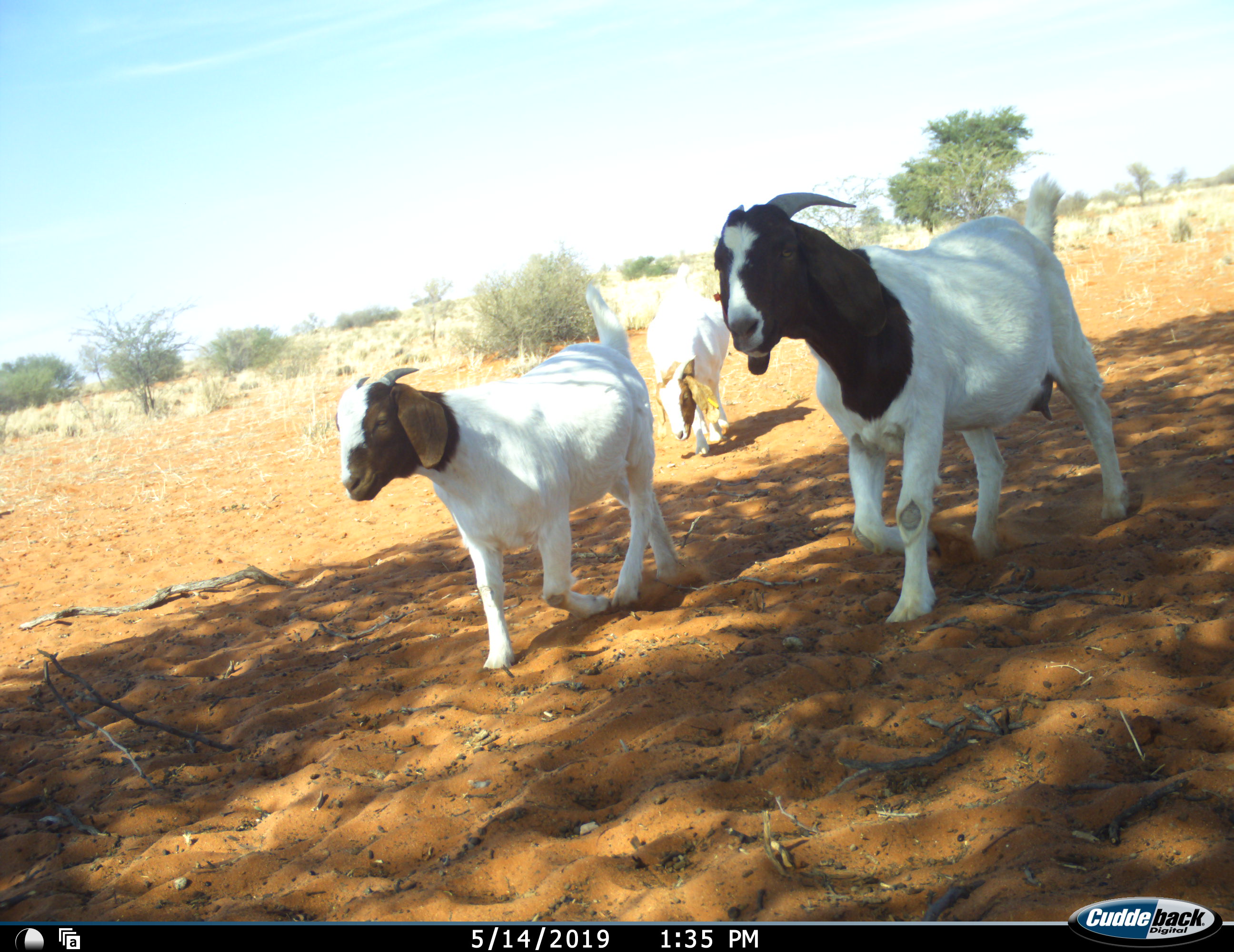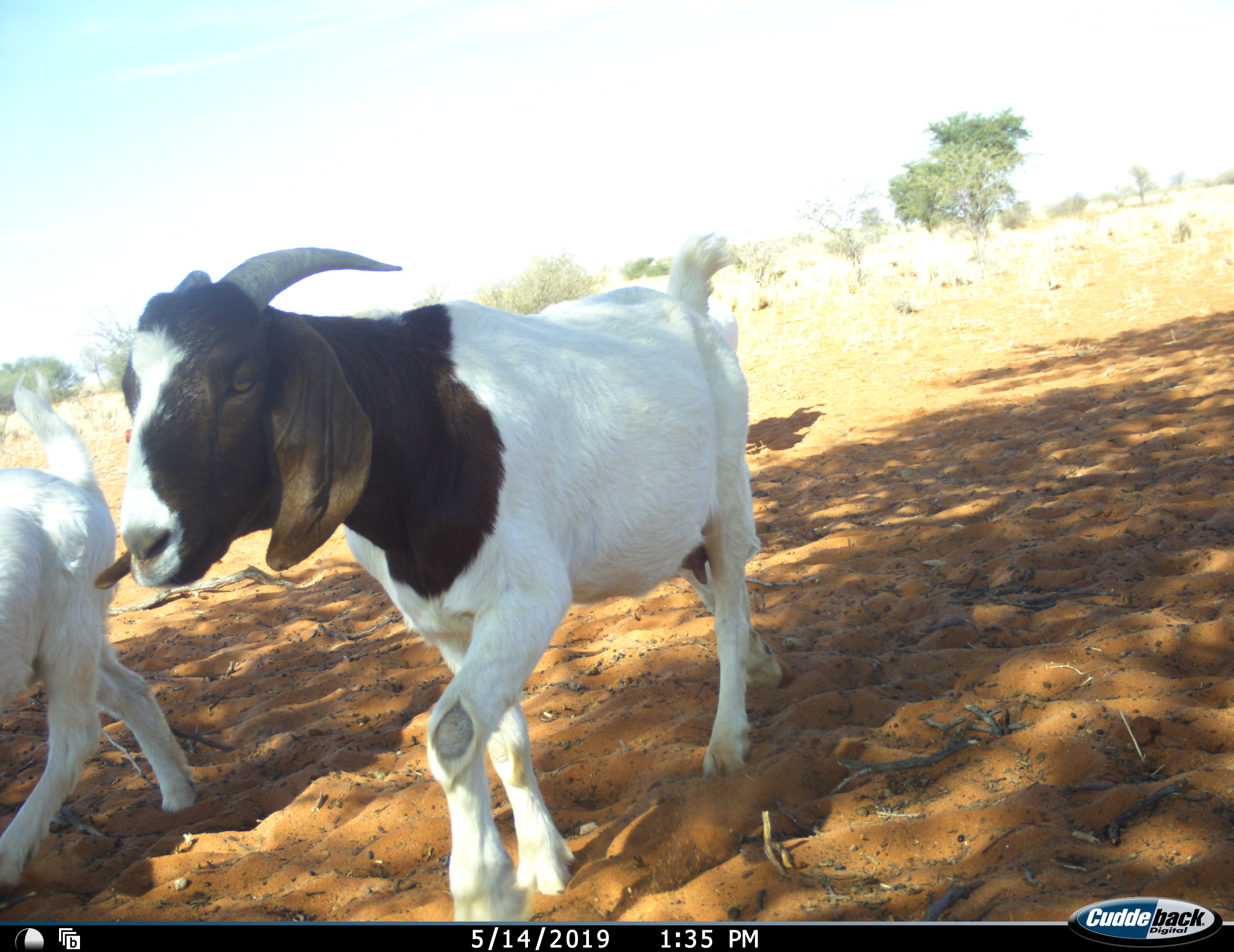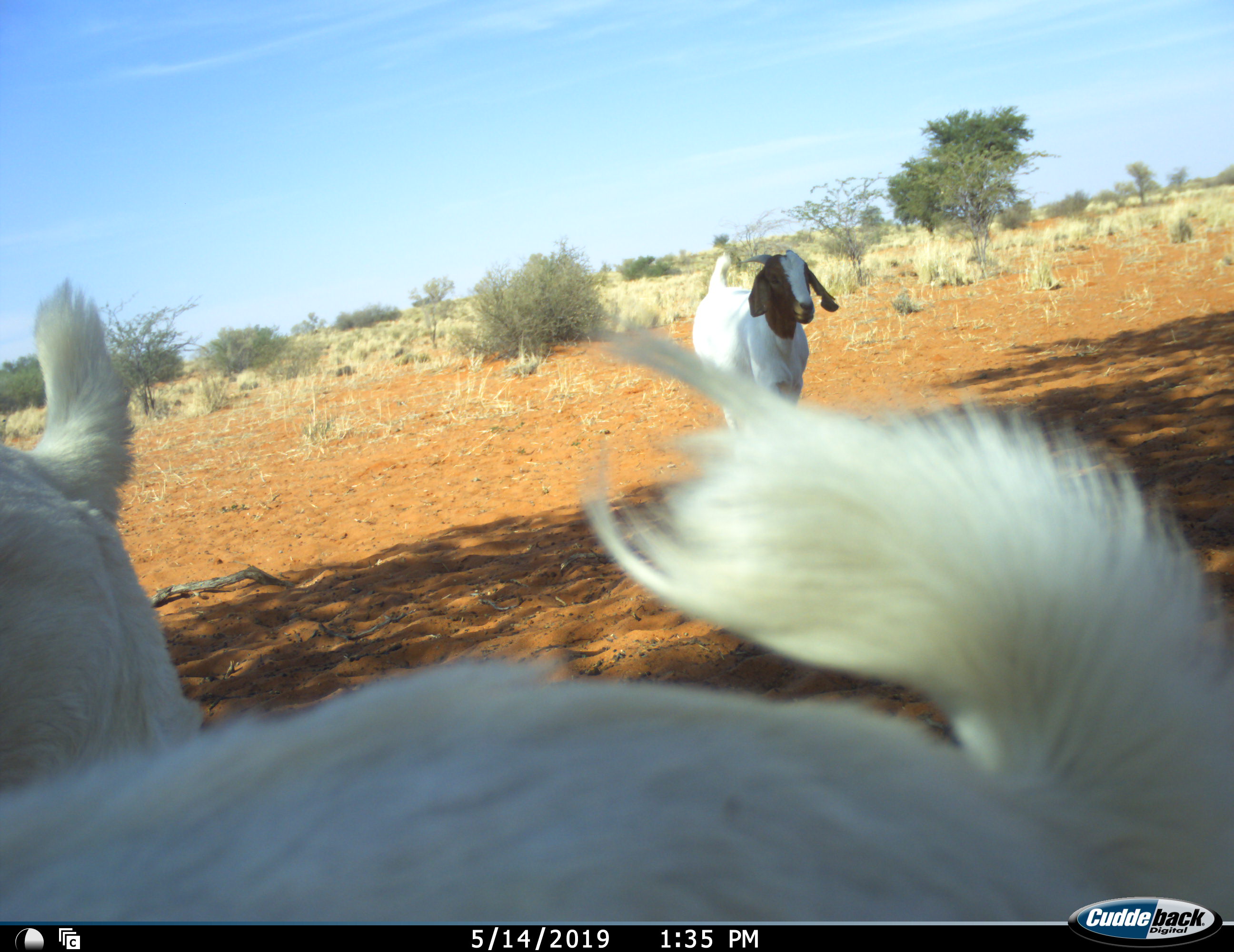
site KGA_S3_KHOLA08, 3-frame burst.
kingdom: Animalia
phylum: Chordata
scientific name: Vertebrata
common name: domestic animal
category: domesticanimal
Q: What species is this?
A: Domesticanimal (domestic animal) (Vertebrata).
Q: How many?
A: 3.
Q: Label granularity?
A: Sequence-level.